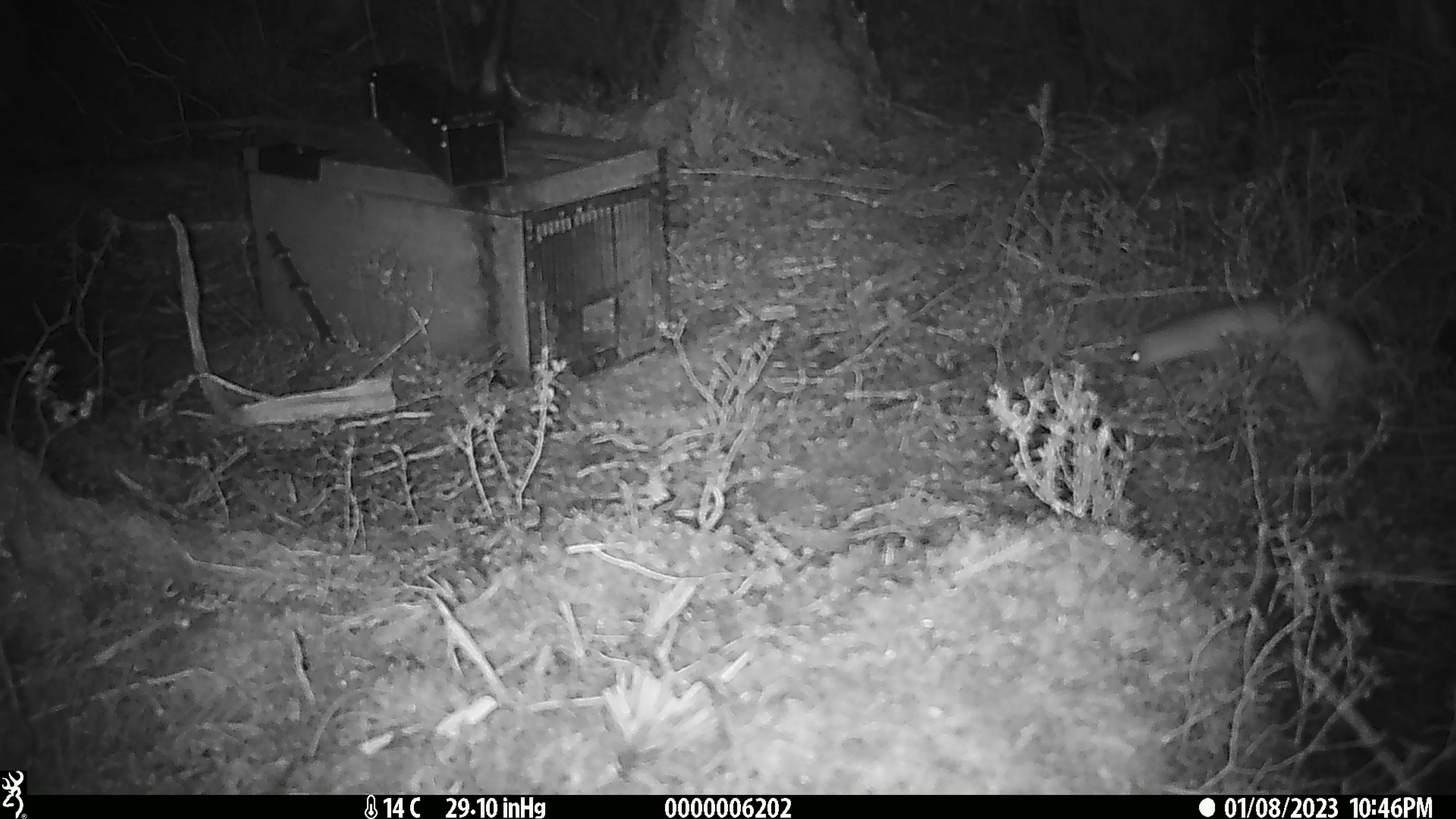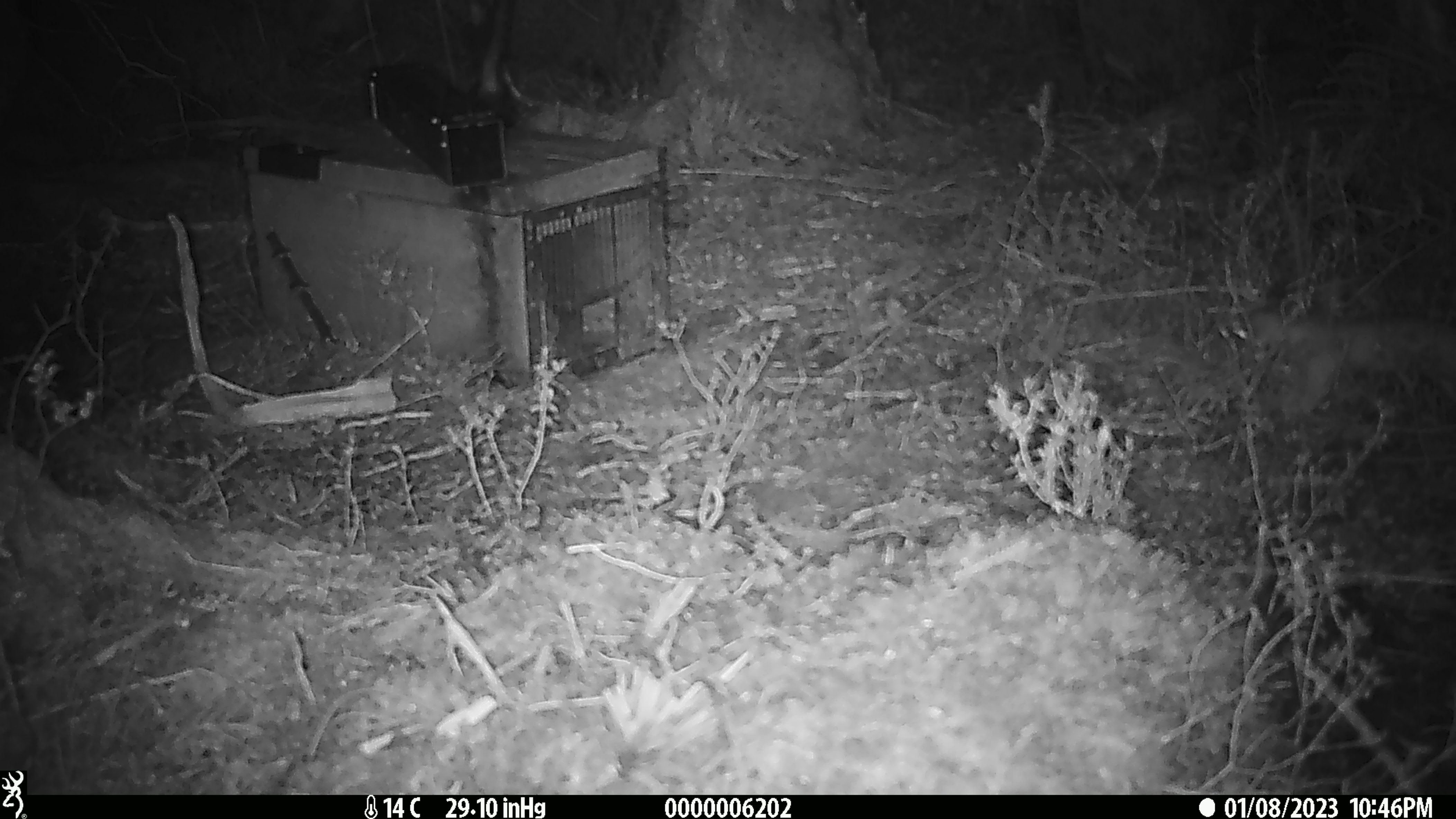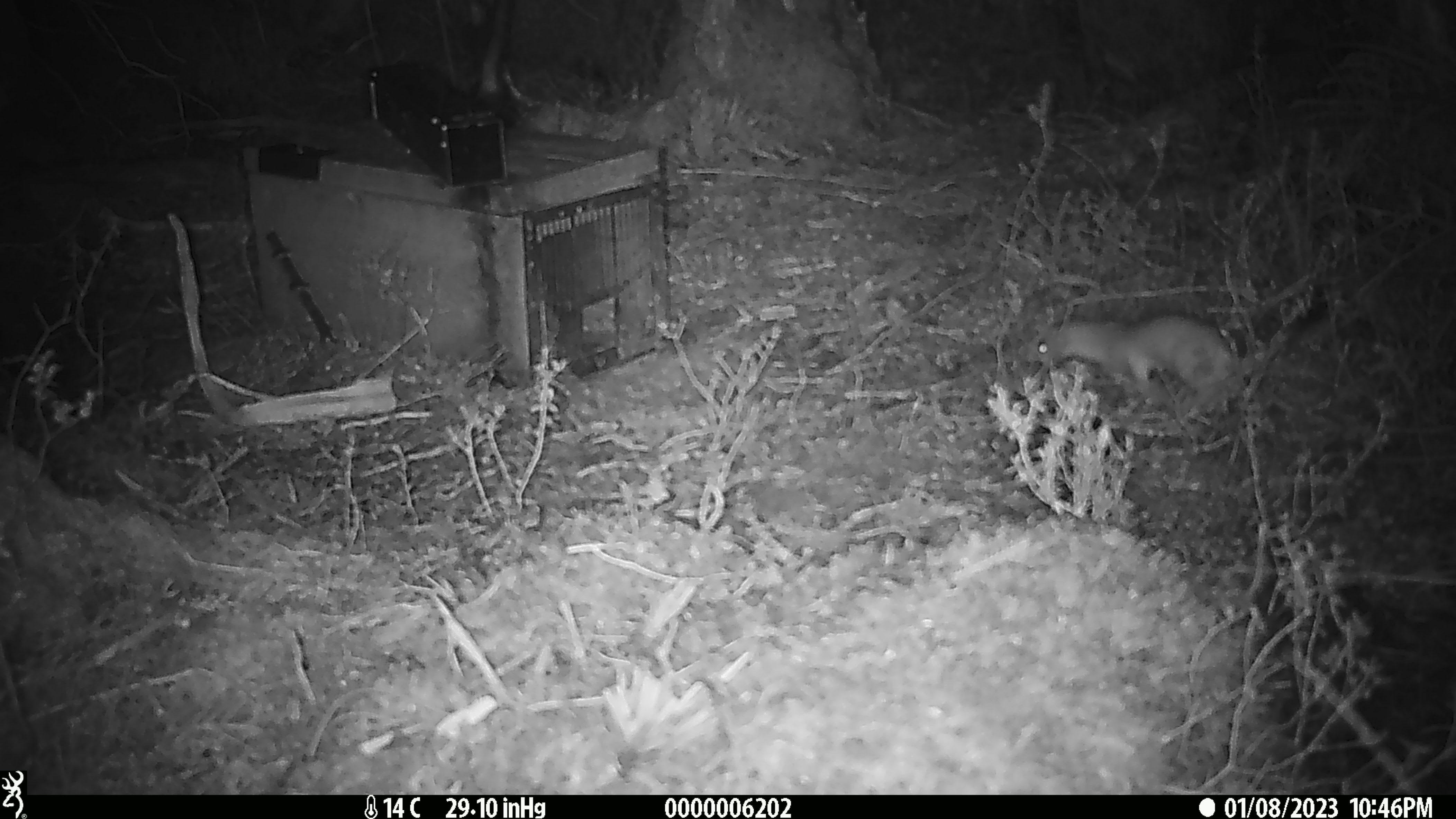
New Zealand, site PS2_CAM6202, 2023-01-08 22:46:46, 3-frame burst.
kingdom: Animalia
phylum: Chordata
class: Mammalia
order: Carnivora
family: Mustelidae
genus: Mustela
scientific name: Mustela erminea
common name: stoat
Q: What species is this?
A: Stoat (Mustela erminea).